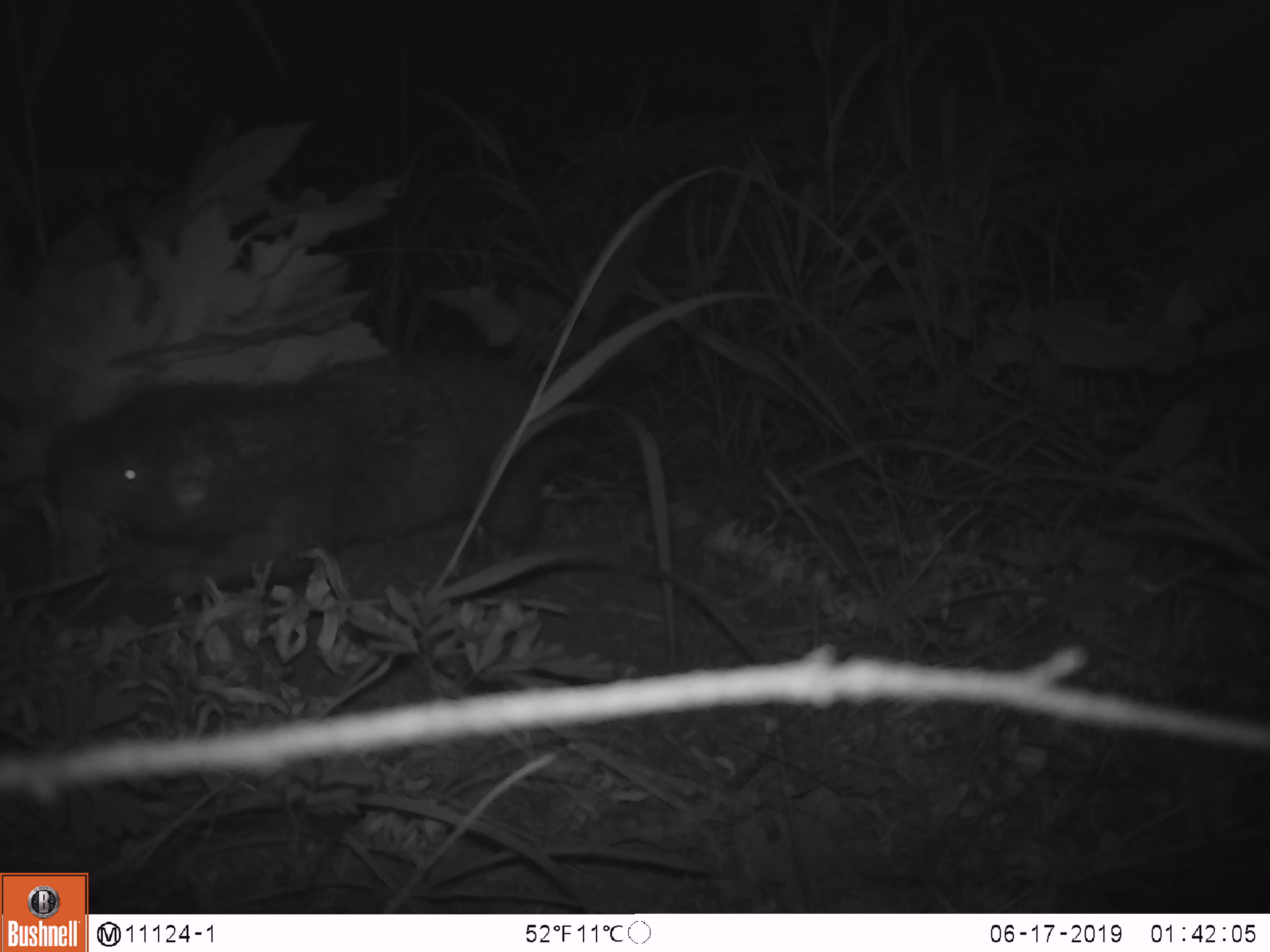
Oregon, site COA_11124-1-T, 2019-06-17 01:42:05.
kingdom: Animalia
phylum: Chordata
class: Mammalia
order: Rodentia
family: Aplodontiidae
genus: Aplodontia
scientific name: Aplodontia rufa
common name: mountain beaver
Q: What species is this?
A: Mountain beaver (Aplodontia rufa).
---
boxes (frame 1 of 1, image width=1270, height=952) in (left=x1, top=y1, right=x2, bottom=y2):
mountain beaver: (left=44, top=345, right=576, bottom=609)